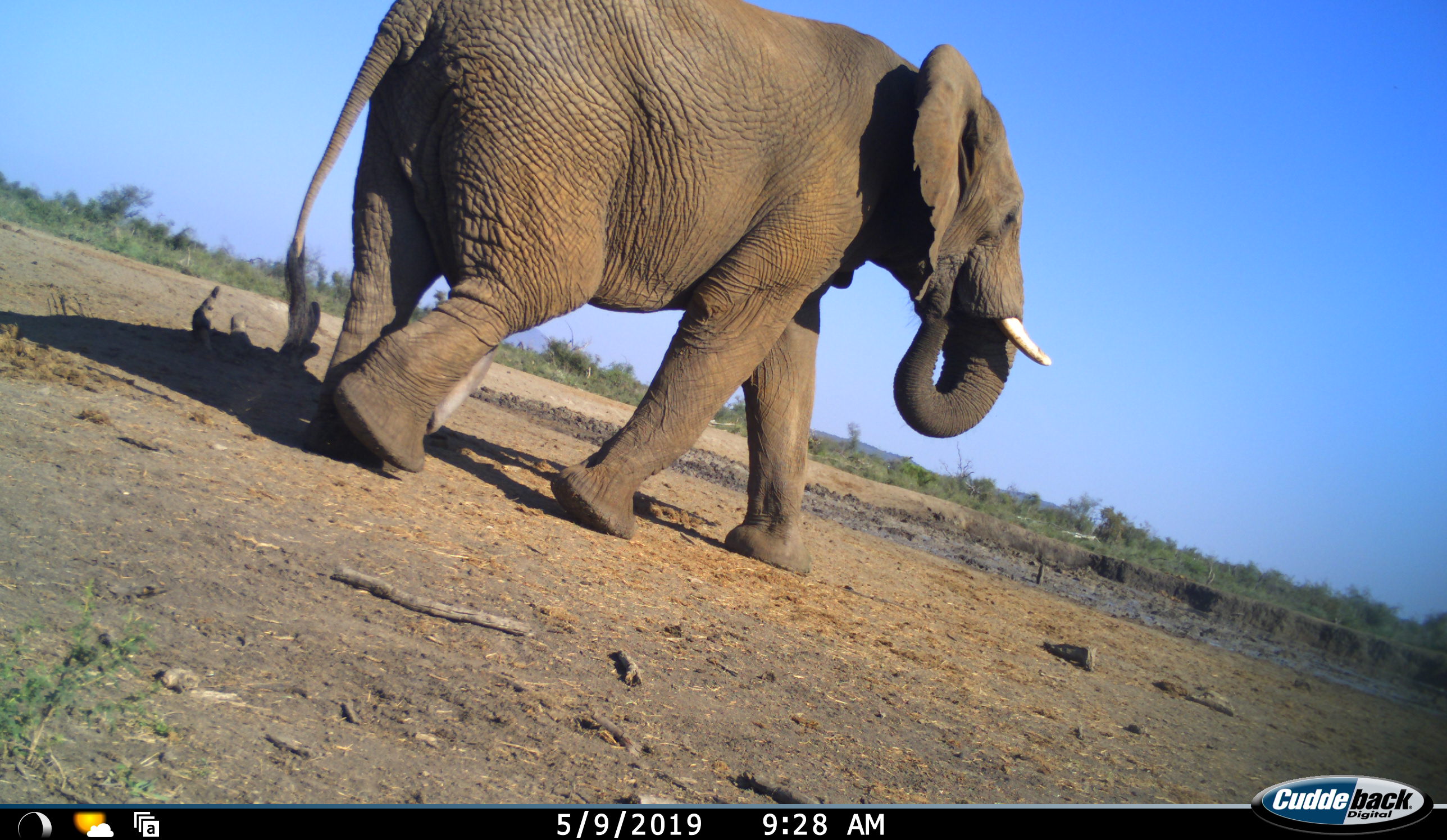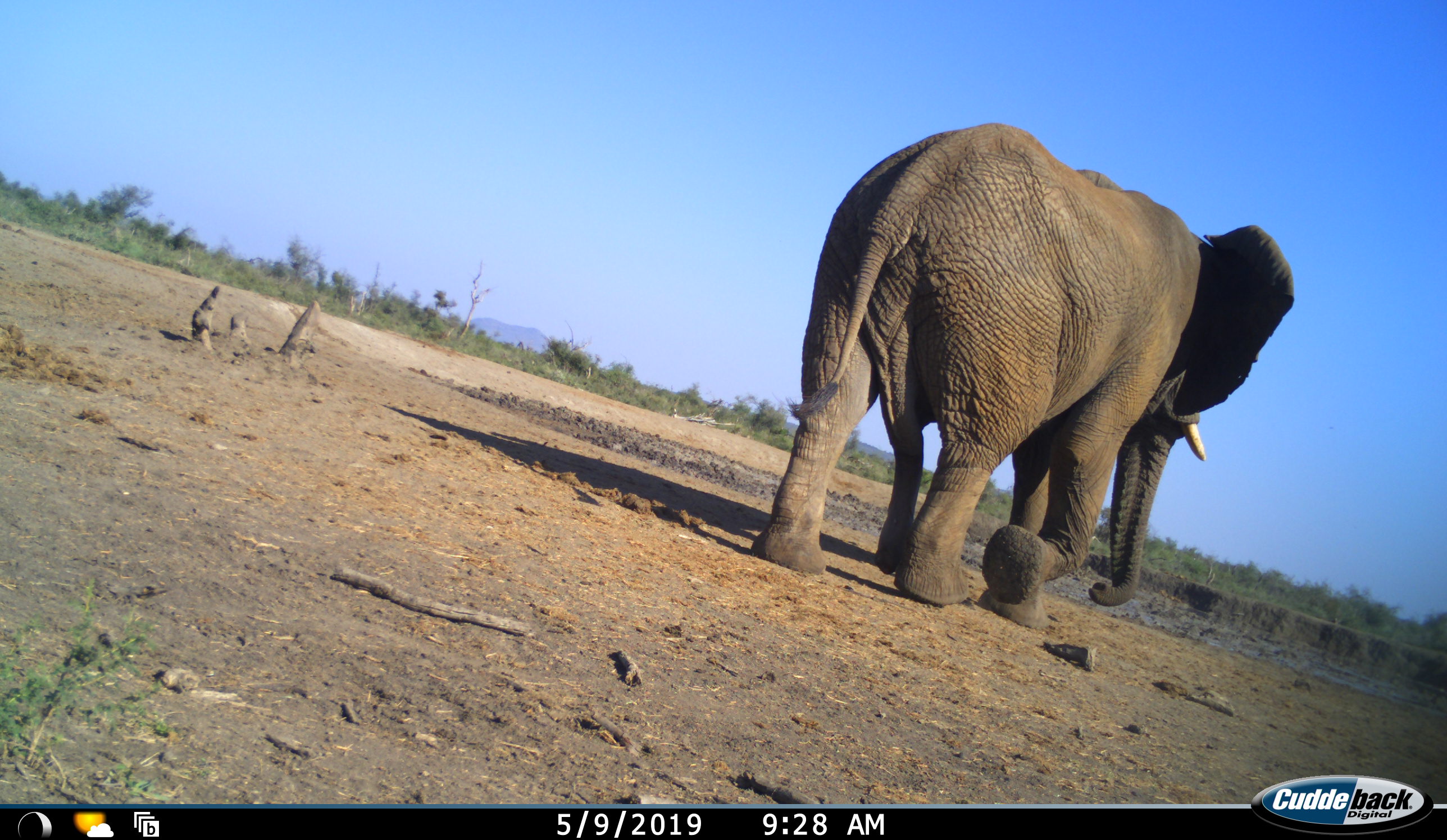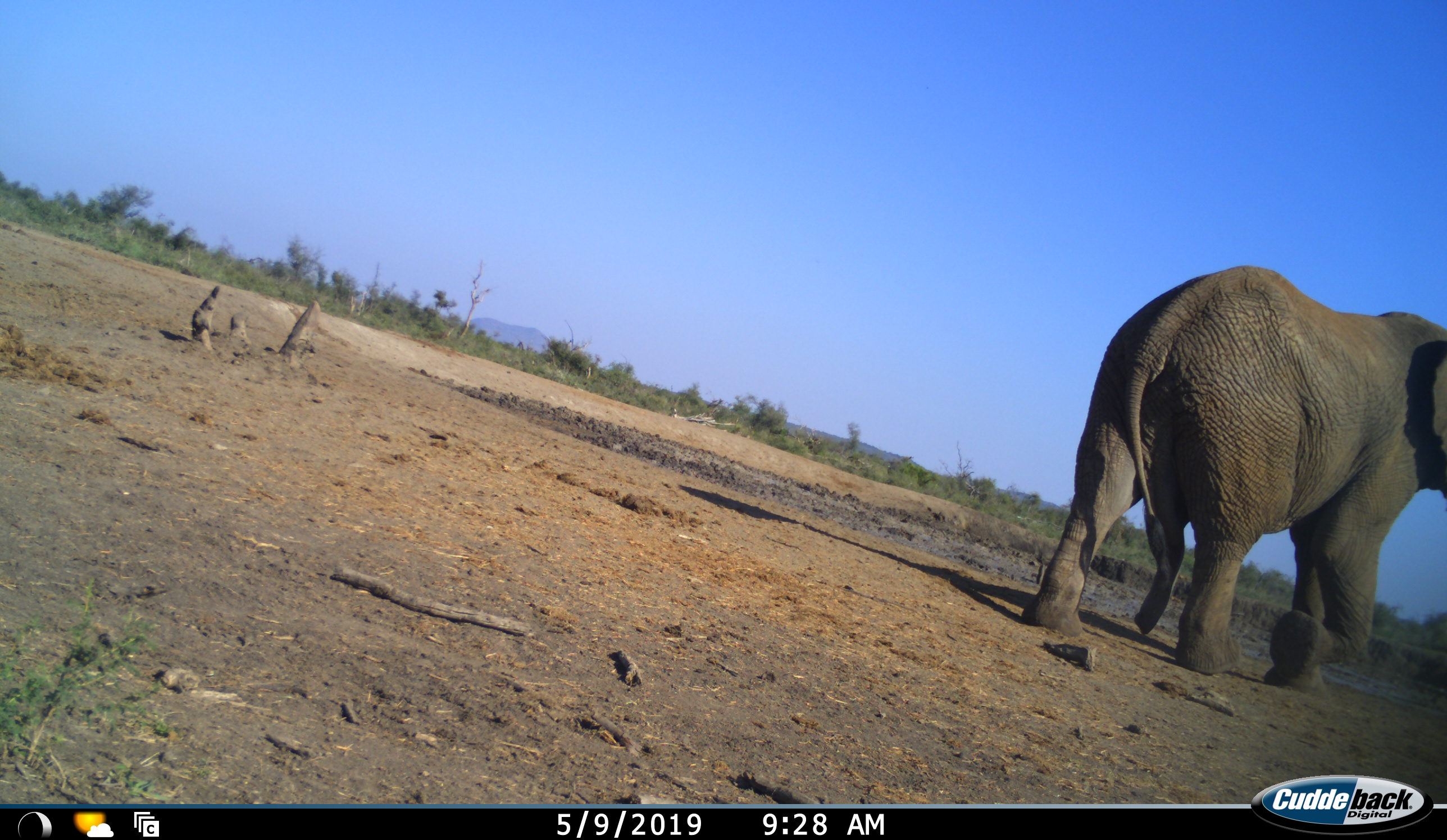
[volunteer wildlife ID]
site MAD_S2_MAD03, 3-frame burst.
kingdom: Animalia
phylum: Chordata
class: Mammalia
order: Proboscidea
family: Elephantidae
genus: Loxodonta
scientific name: Loxodonta africana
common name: african bush elephant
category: elephant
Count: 1.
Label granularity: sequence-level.